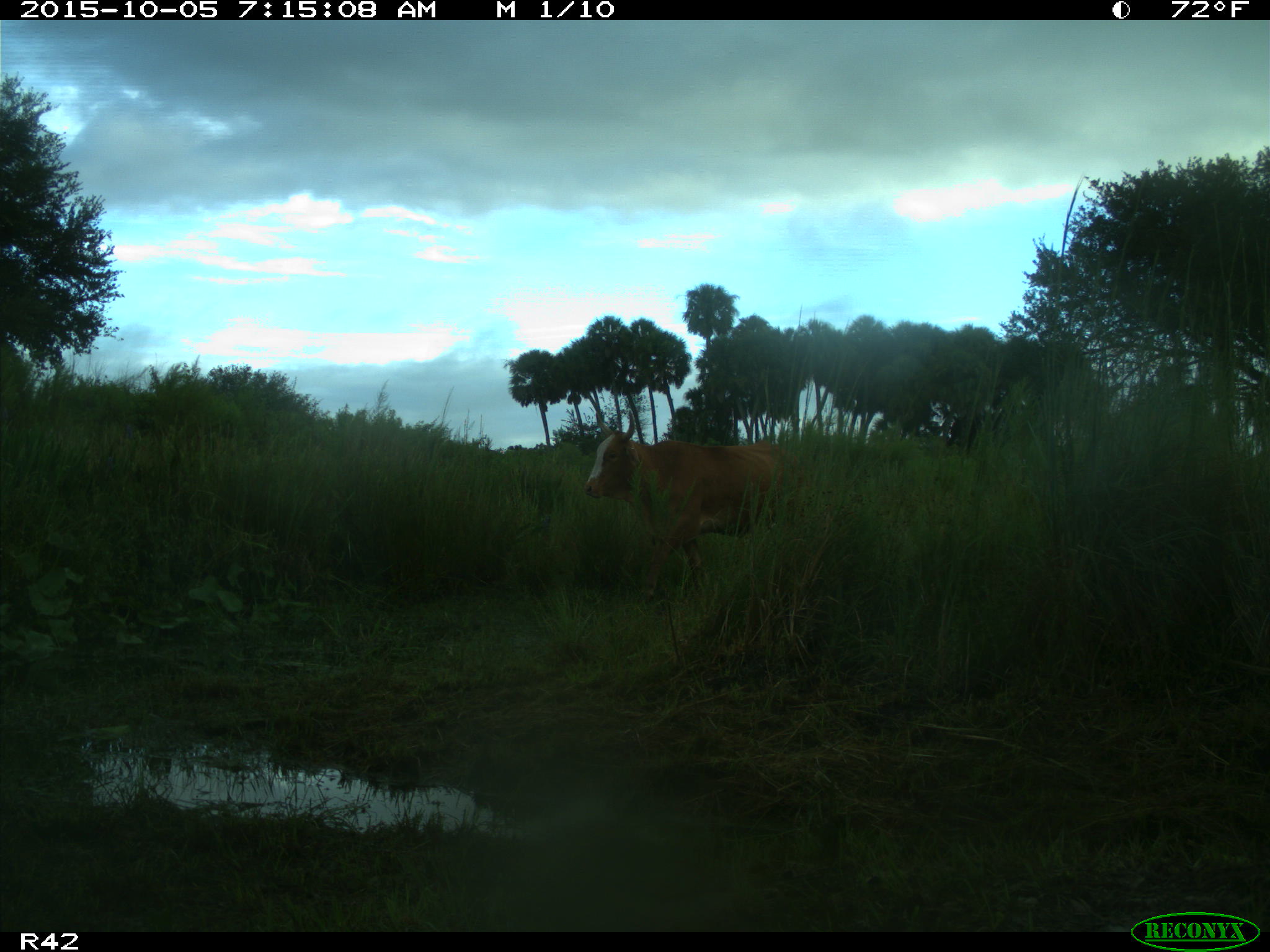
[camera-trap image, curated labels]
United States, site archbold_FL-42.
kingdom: Animalia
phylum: Chordata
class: Mammalia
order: Artiodactyla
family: Bovidae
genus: Bos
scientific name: Bos taurus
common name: domestic cow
Bos taurus (domestic cow).